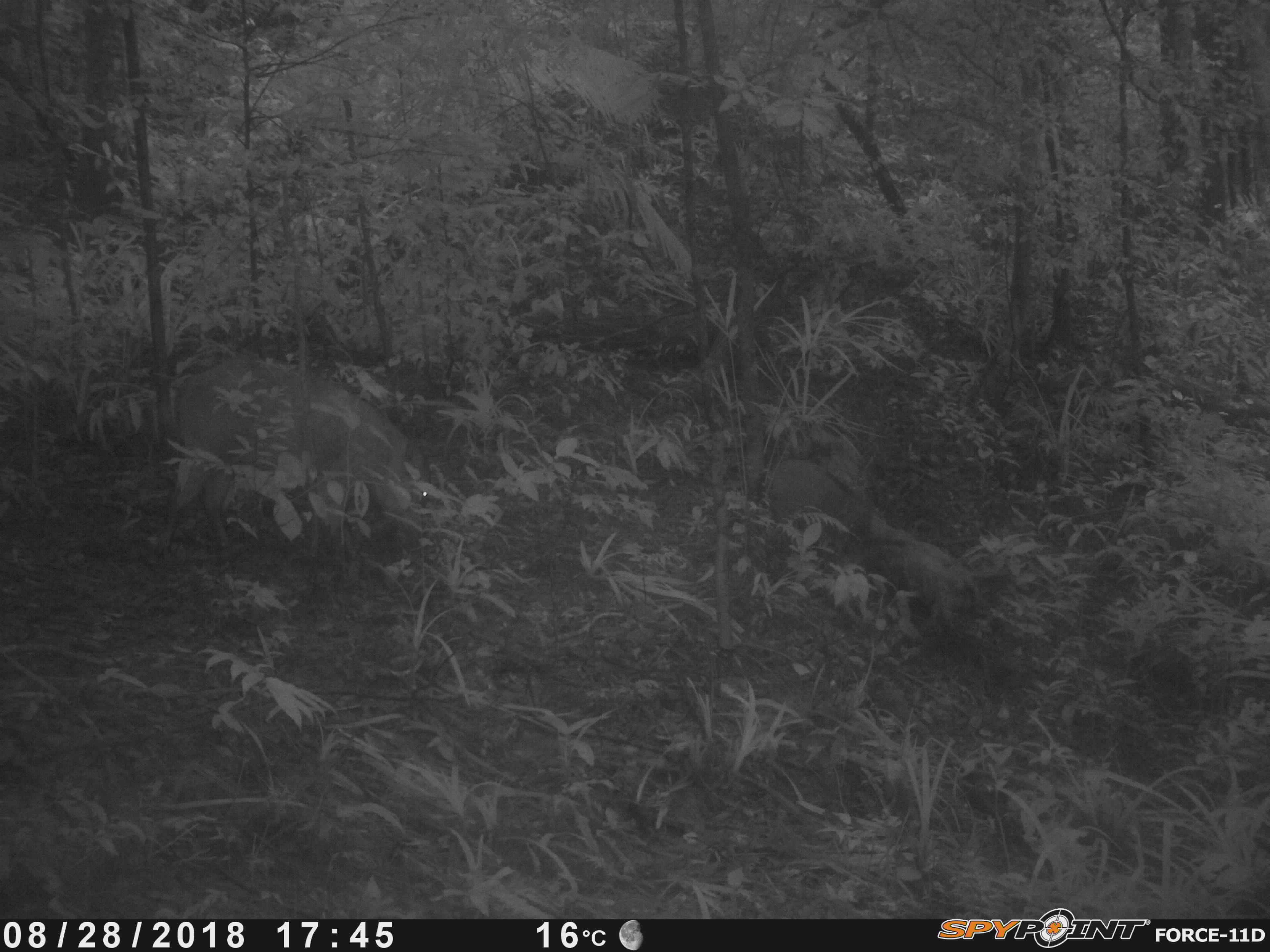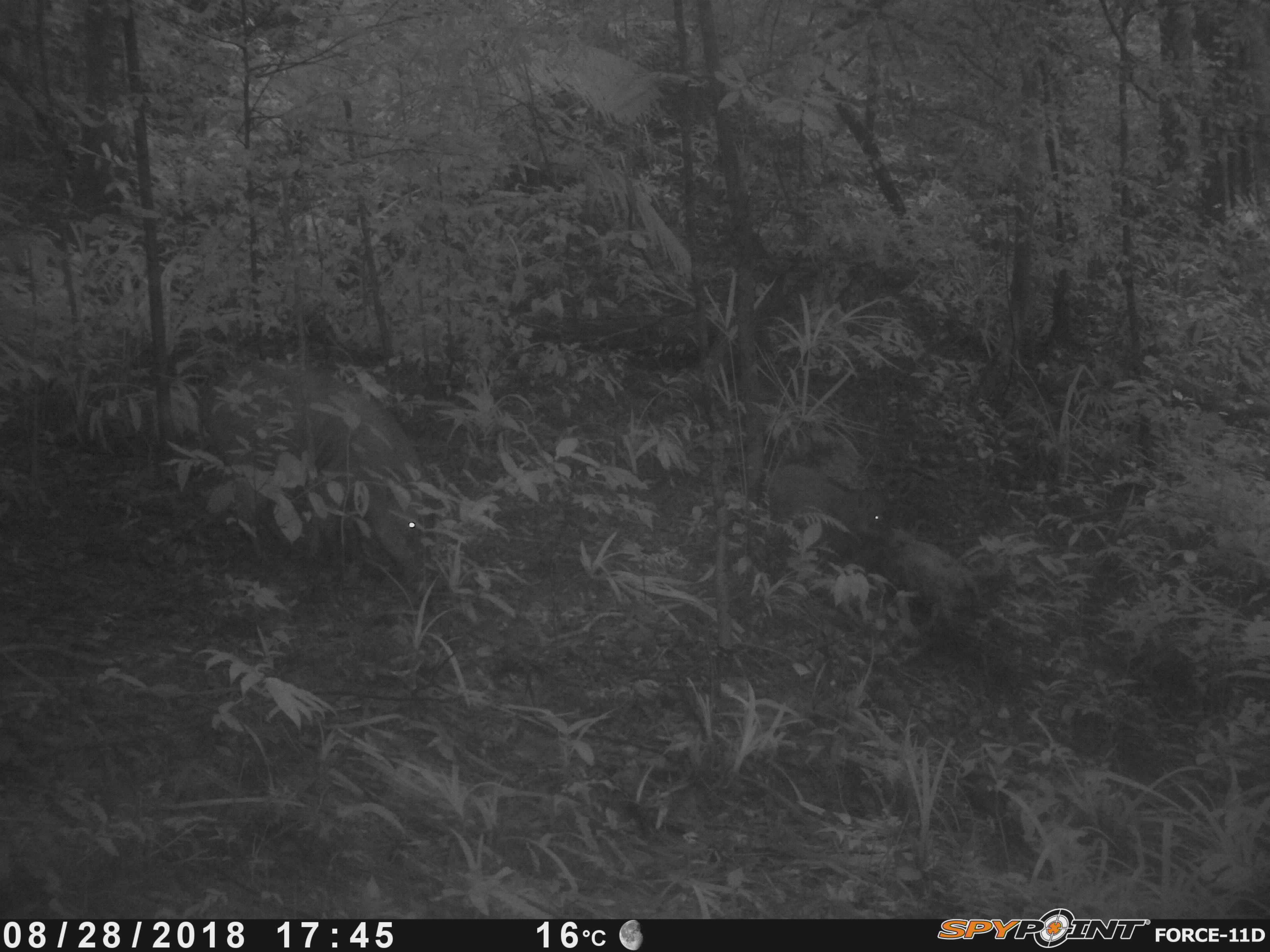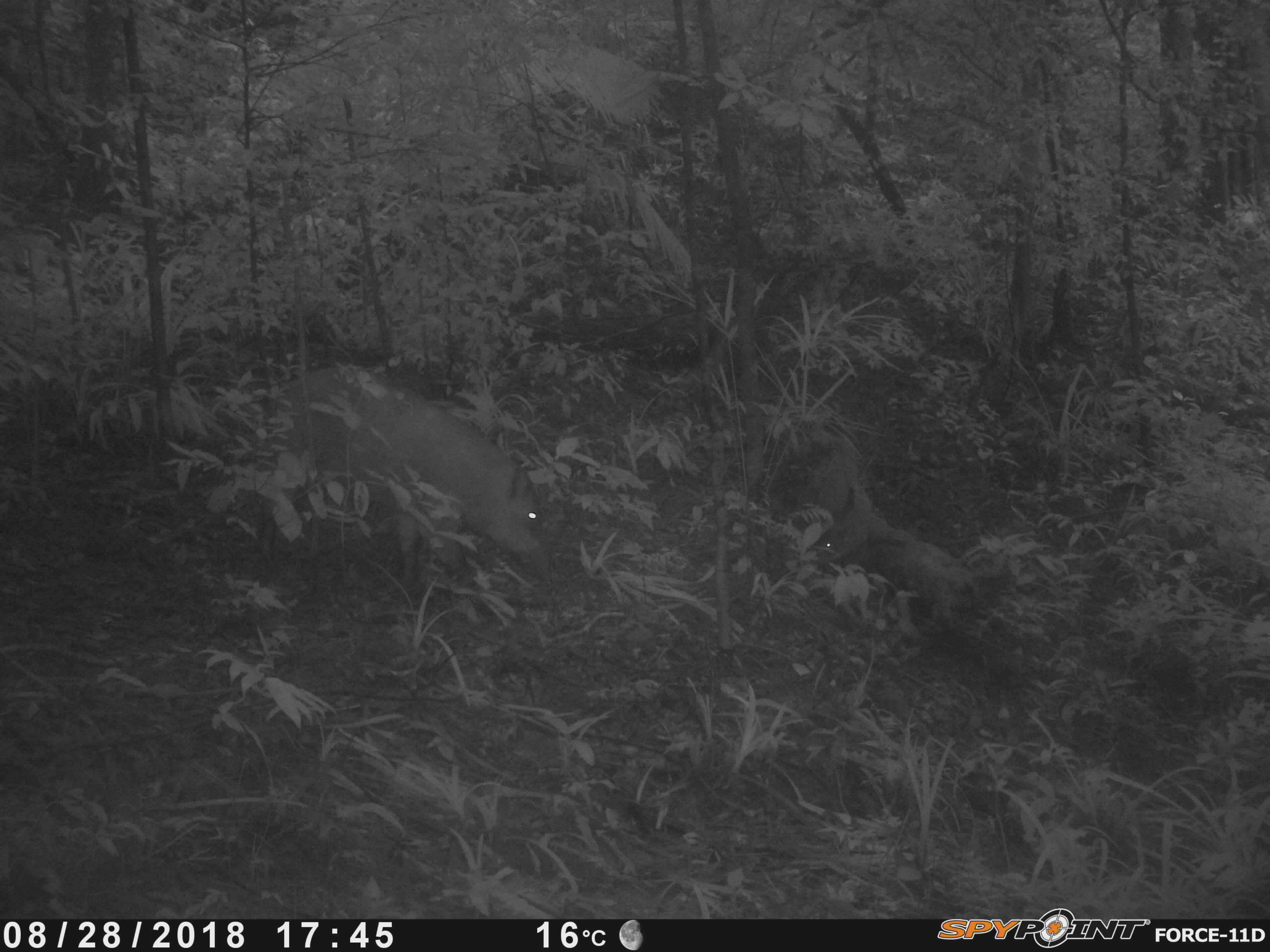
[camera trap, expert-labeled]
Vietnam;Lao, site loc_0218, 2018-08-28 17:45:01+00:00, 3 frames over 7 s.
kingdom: Animalia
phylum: Chordata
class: Mammalia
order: Artiodactyla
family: Suidae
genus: Sus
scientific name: Sus scrofa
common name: eurasian wild pig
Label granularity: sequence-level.